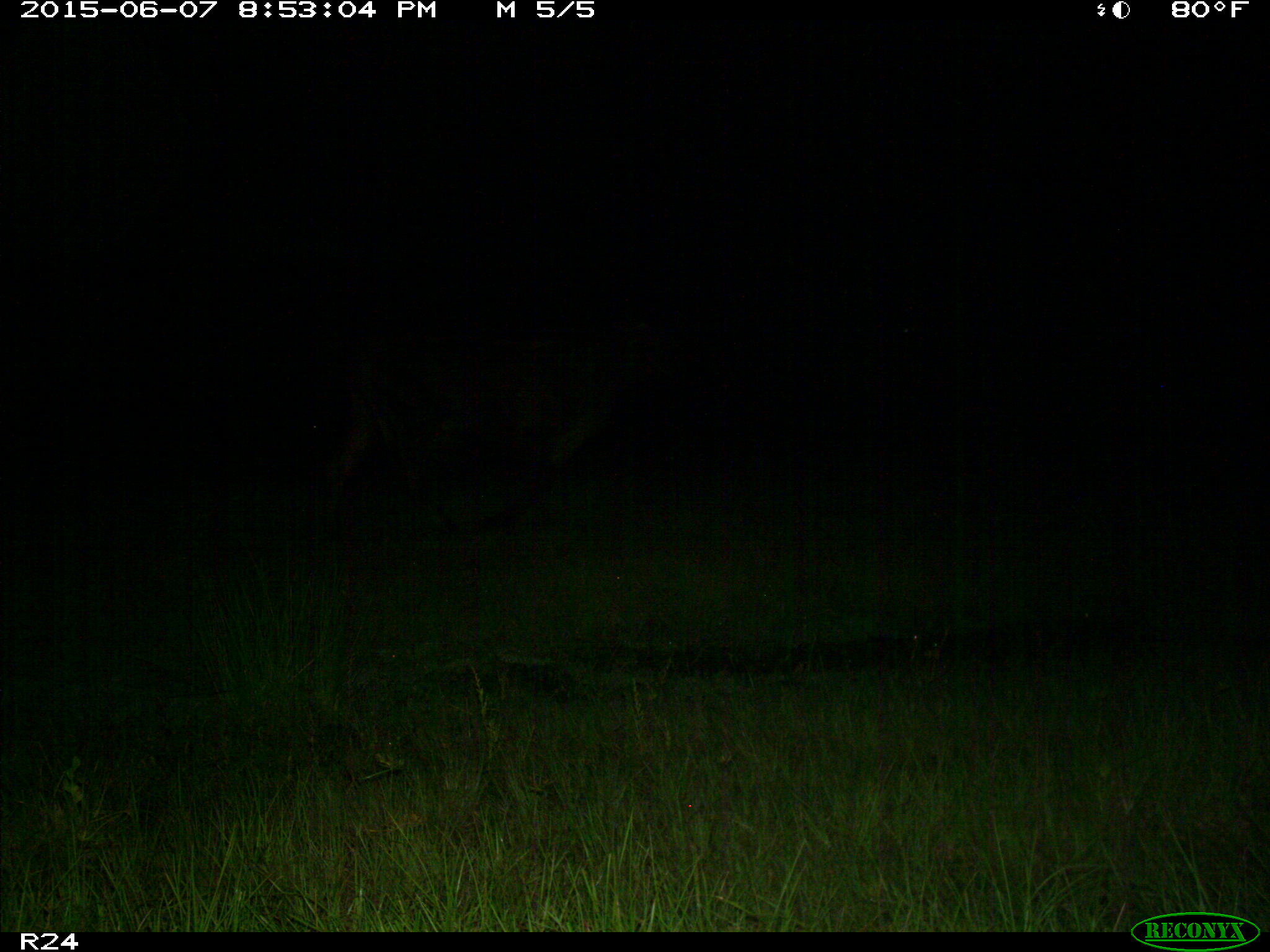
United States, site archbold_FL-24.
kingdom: Animalia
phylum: Chordata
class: Mammalia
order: Artiodactyla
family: Bovidae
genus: Bos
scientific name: Bos taurus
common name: domestic cow